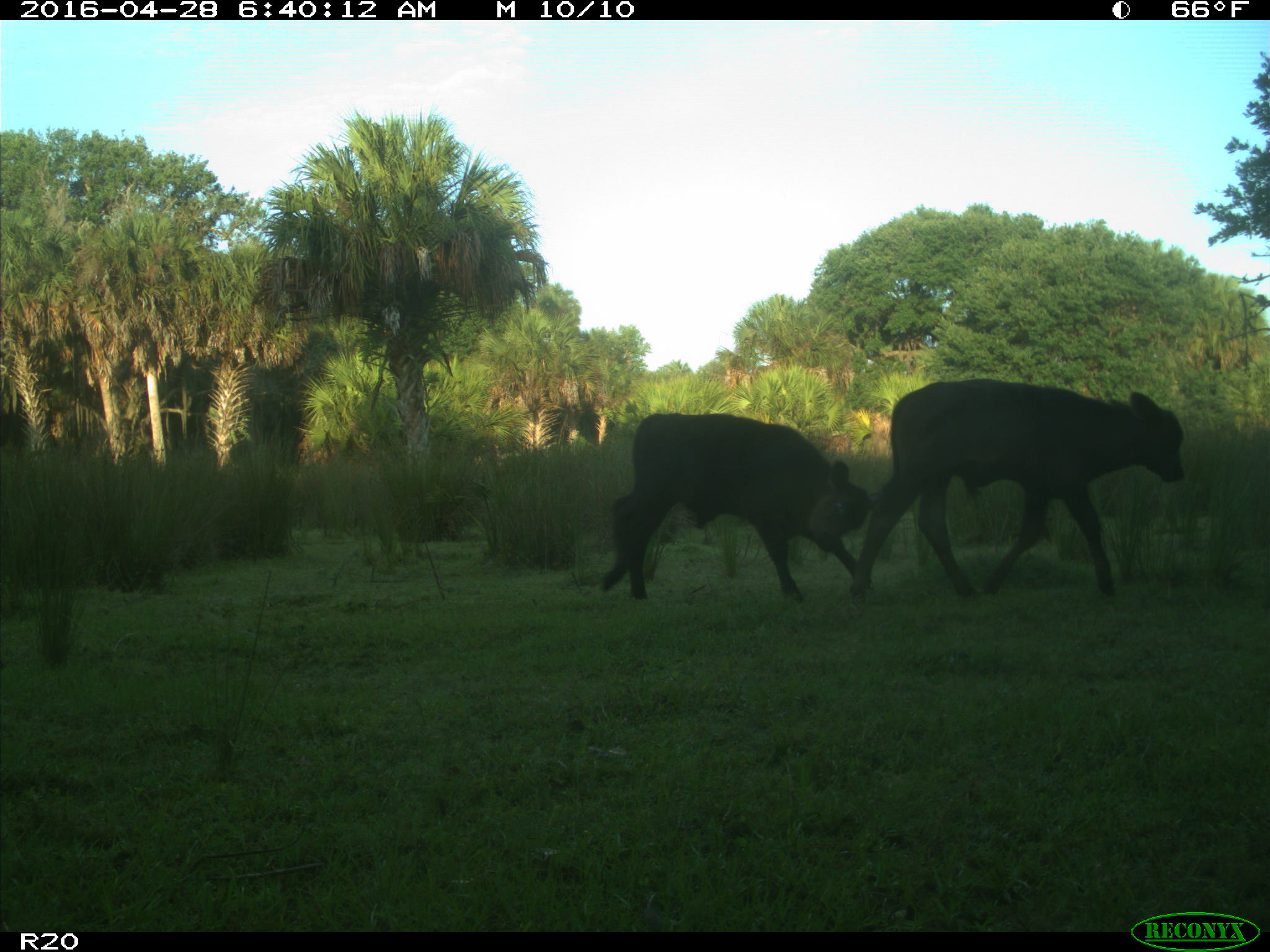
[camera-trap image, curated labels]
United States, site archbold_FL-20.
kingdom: Animalia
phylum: Chordata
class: Mammalia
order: Artiodactyla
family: Bovidae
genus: Bos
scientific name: Bos taurus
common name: domestic cow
Bos taurus (domestic cow).